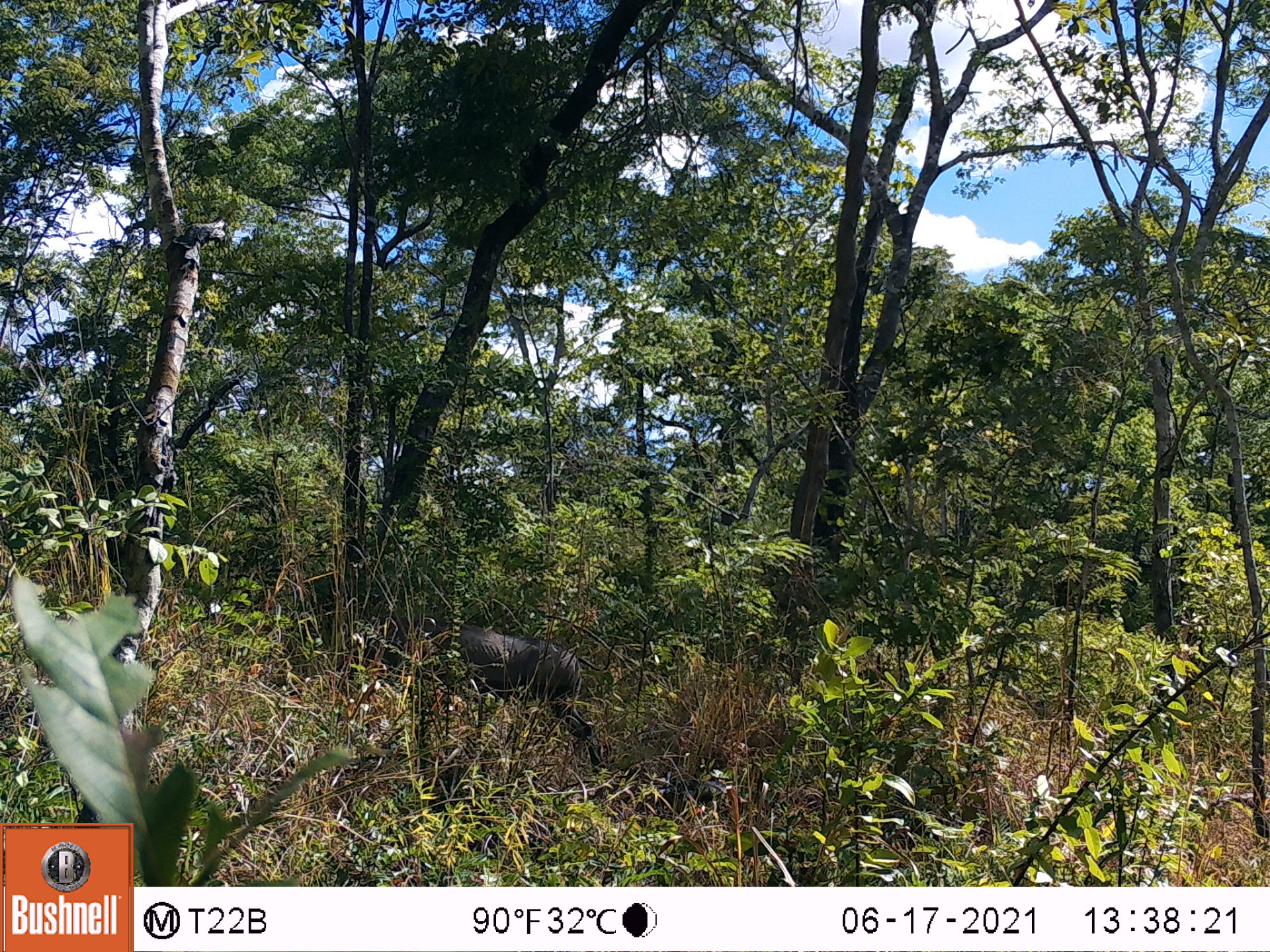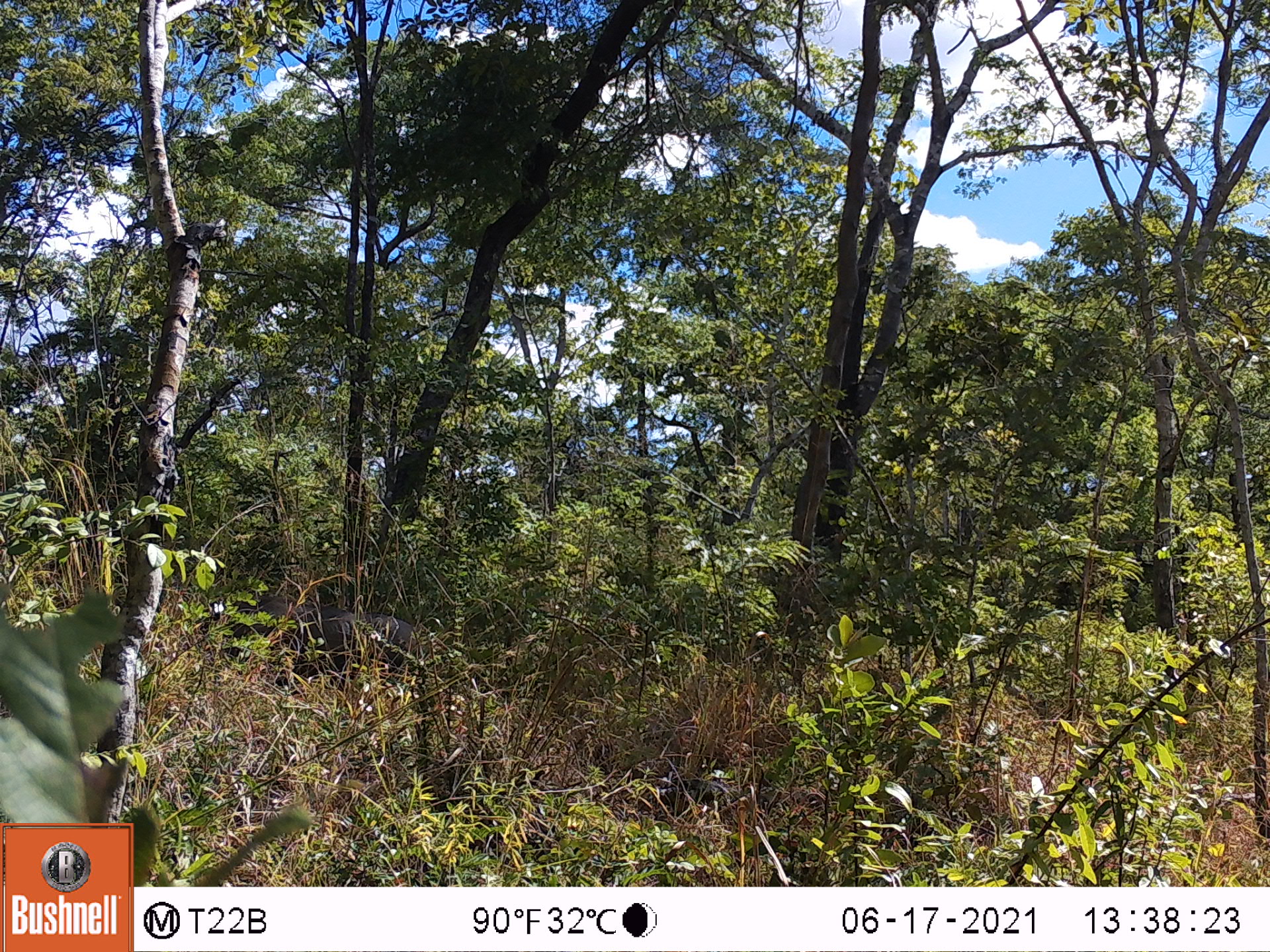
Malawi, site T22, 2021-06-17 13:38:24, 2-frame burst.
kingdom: Animalia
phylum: Chordata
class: Mammalia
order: Artiodactyla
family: Suidae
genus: Phacochoerus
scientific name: Phacochoerus africanus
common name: common warthog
Common warthog (Phacochoerus africanus), count 1.